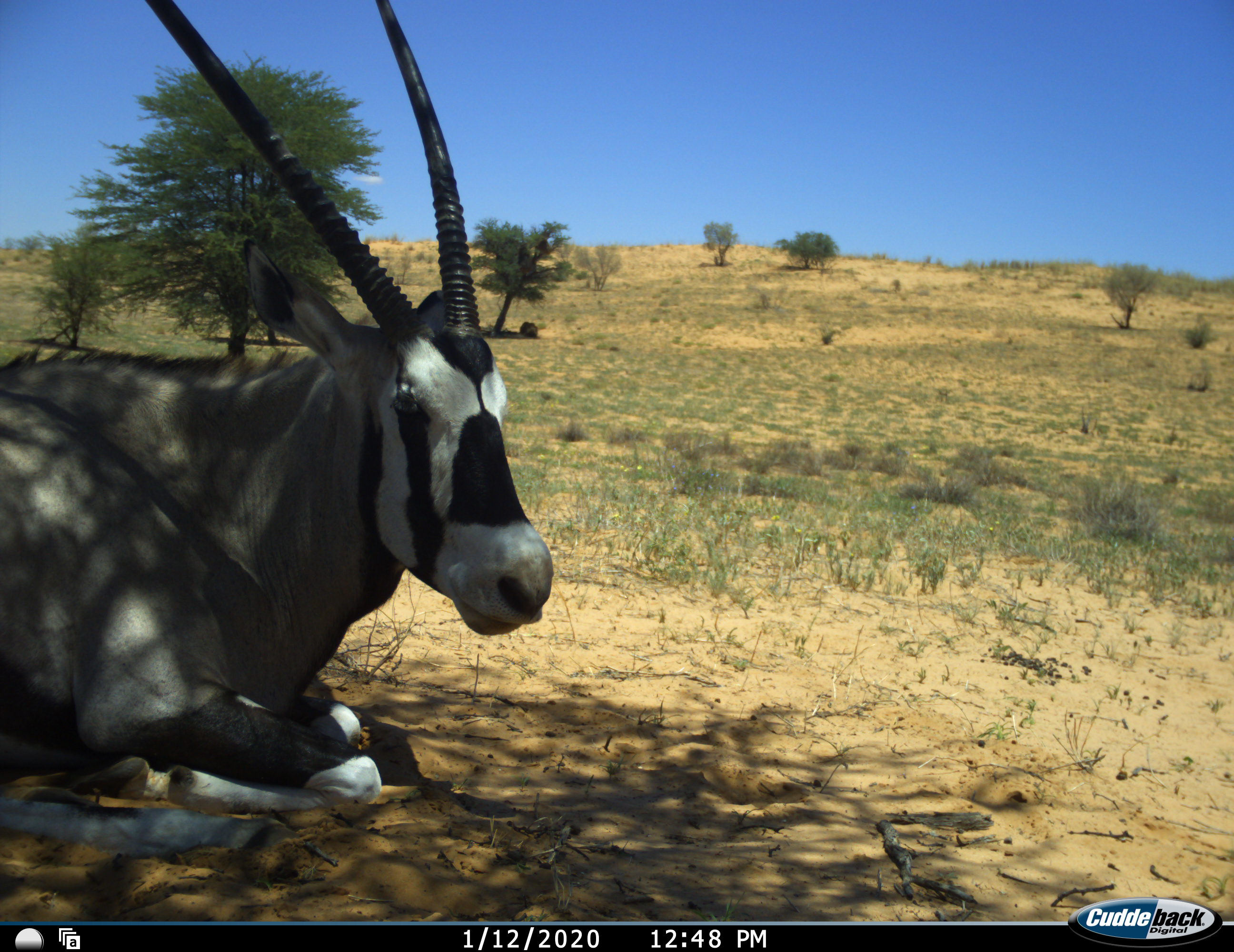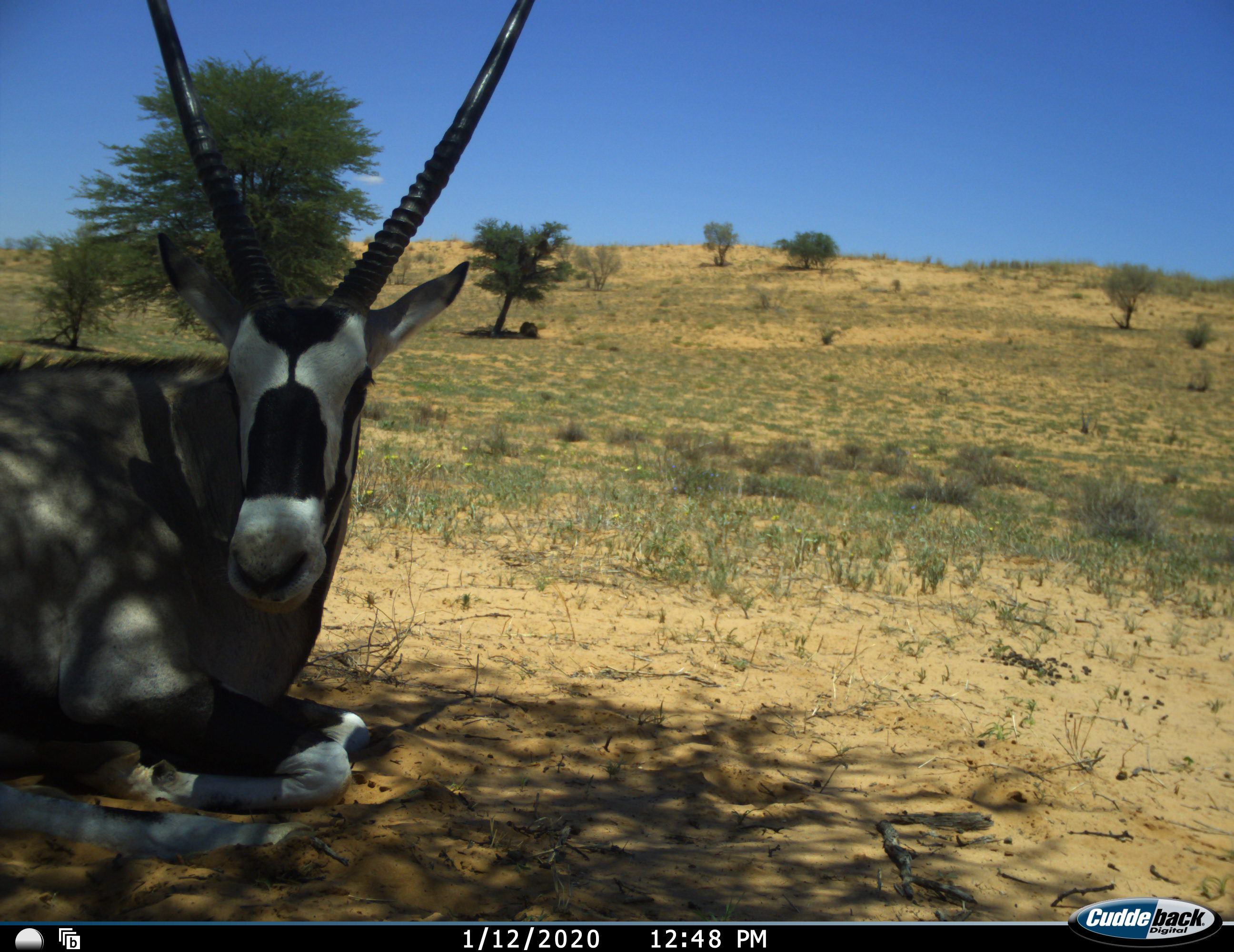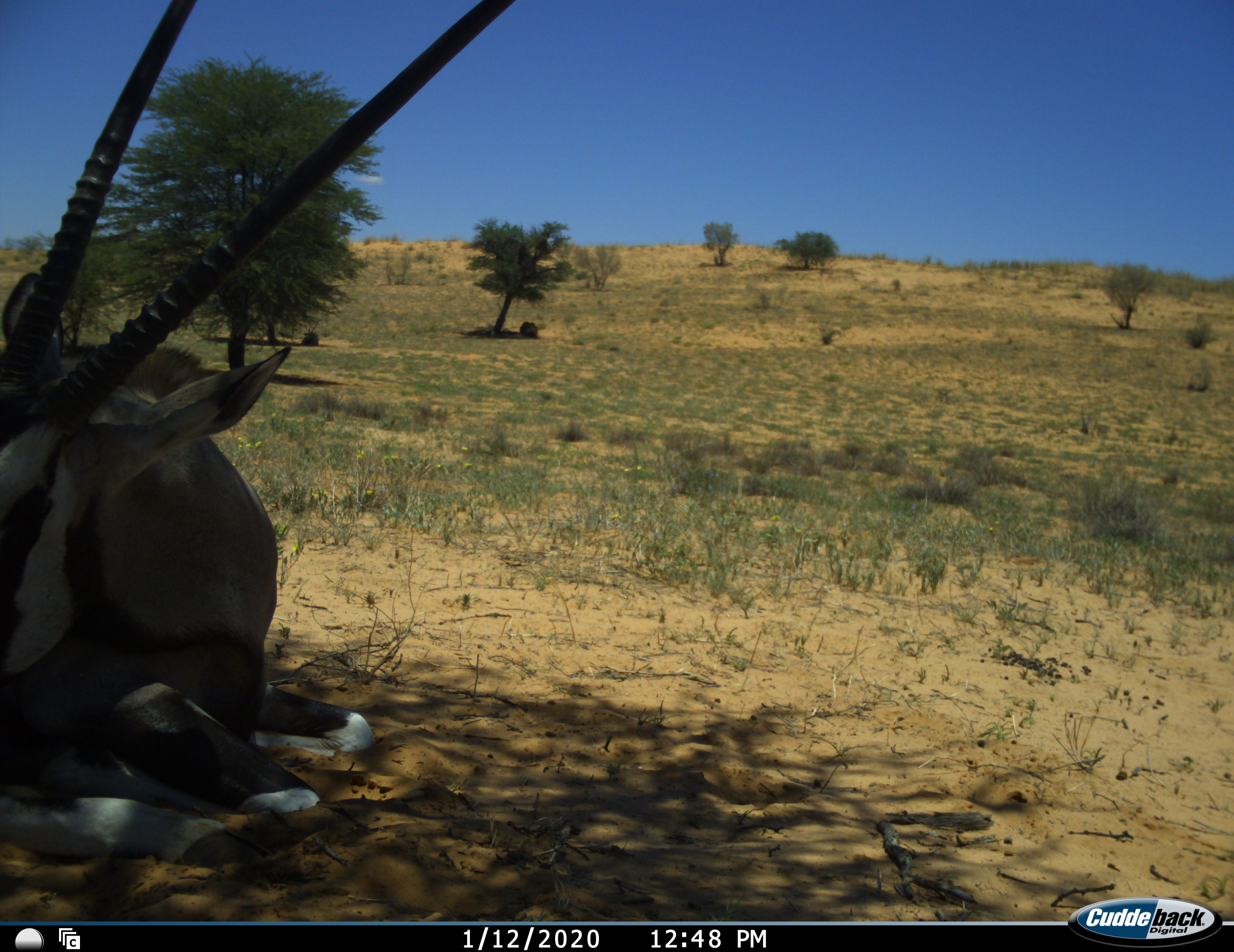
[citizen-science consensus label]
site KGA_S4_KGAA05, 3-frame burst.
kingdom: Animalia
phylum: Chordata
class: Mammalia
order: Artiodactyla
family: Bovidae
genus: Oryx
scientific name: Oryx gazella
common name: gemsbok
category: oryx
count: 1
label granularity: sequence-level